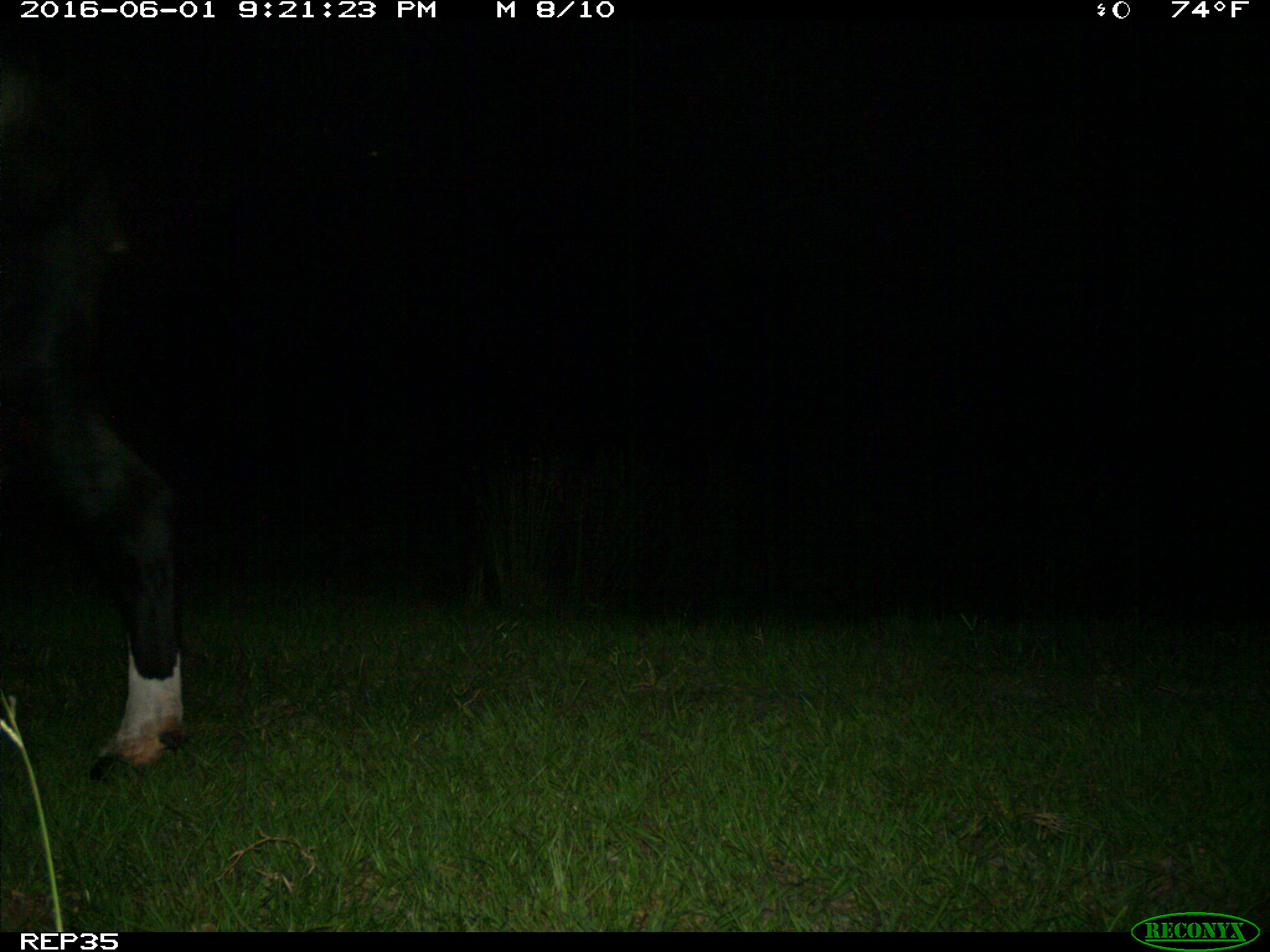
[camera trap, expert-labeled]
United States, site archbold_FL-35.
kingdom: Animalia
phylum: Chordata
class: Mammalia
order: Artiodactyla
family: Bovidae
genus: Bos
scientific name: Bos taurus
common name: domestic cow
Bos taurus (domestic cow).